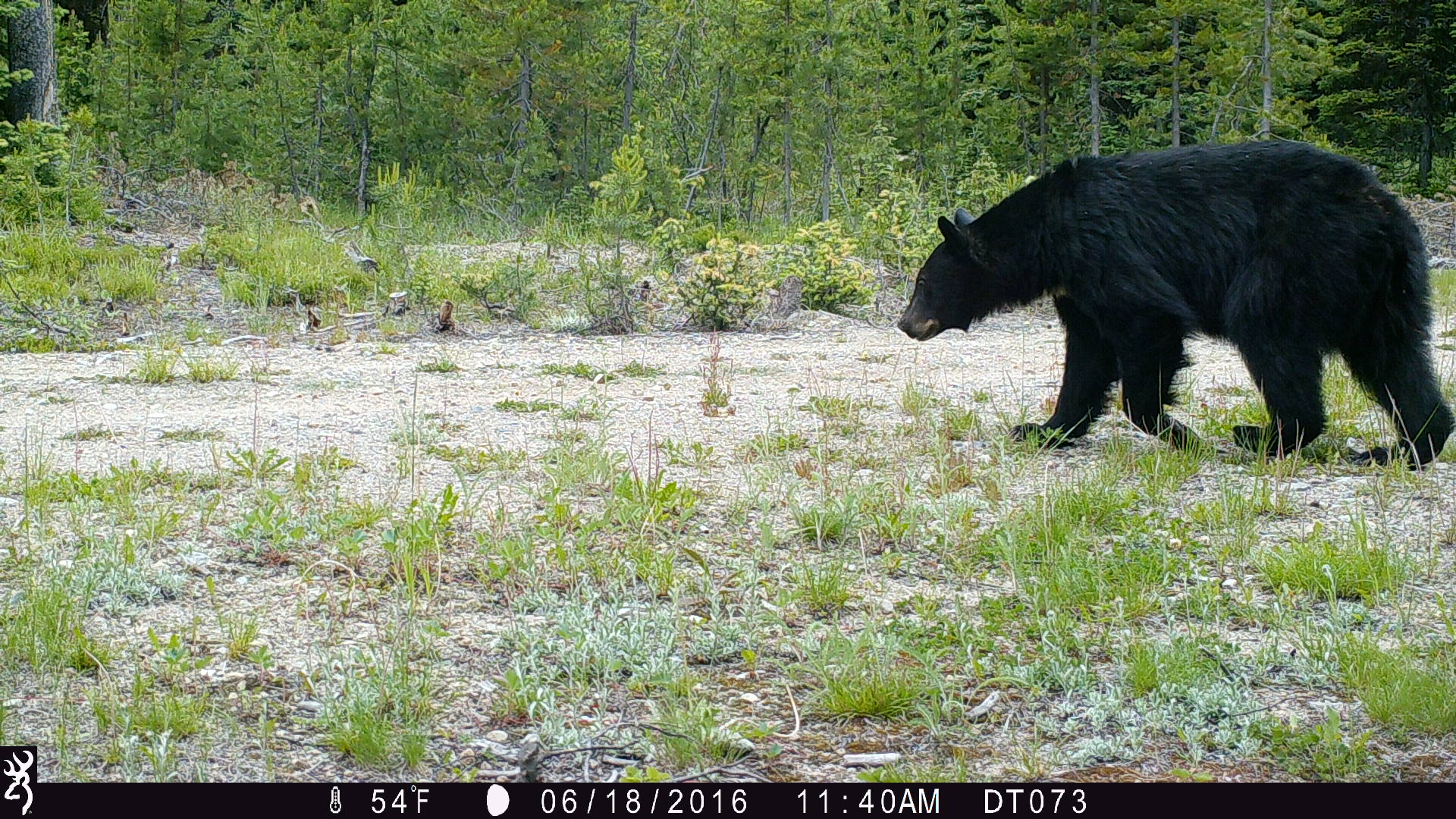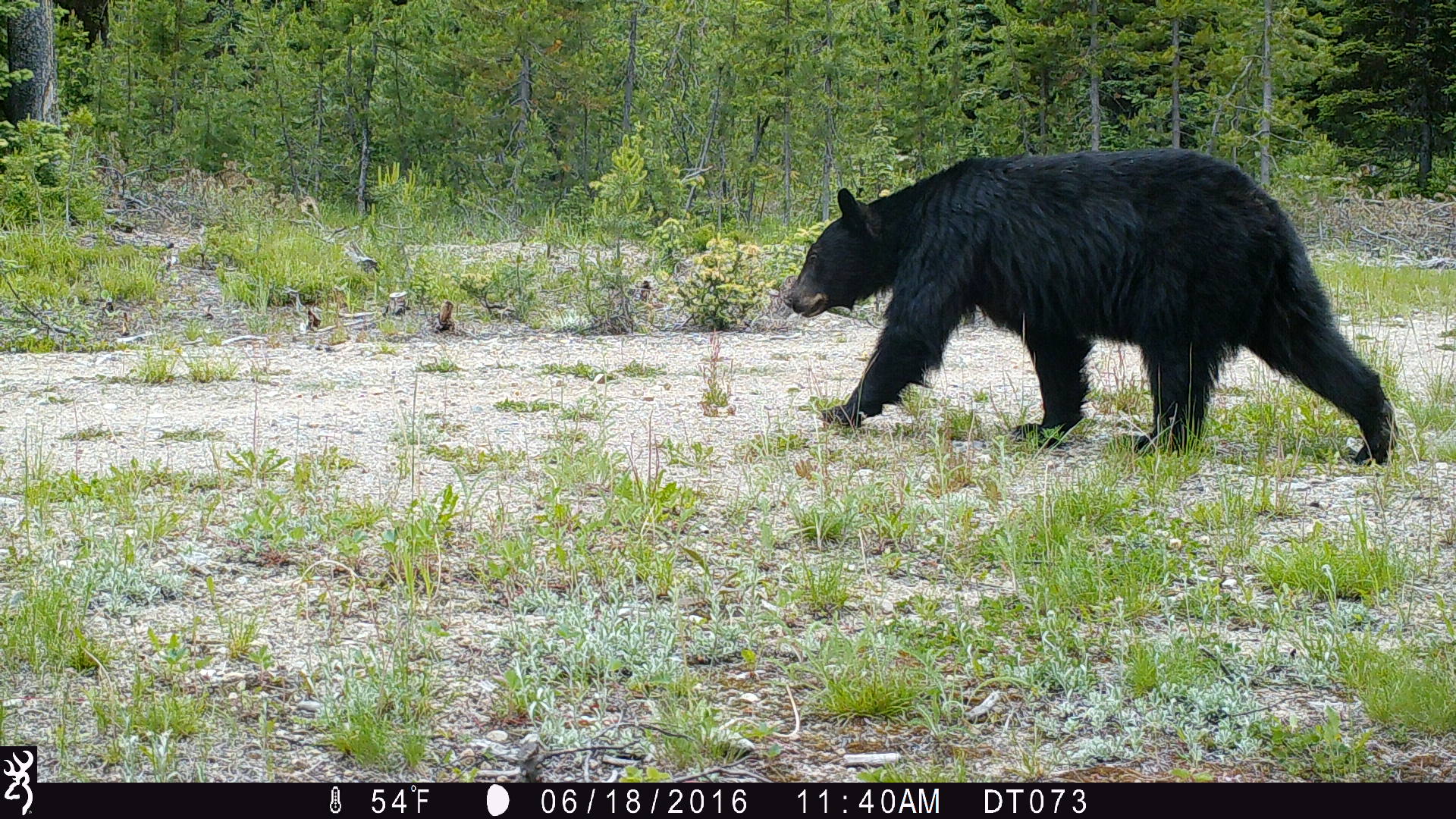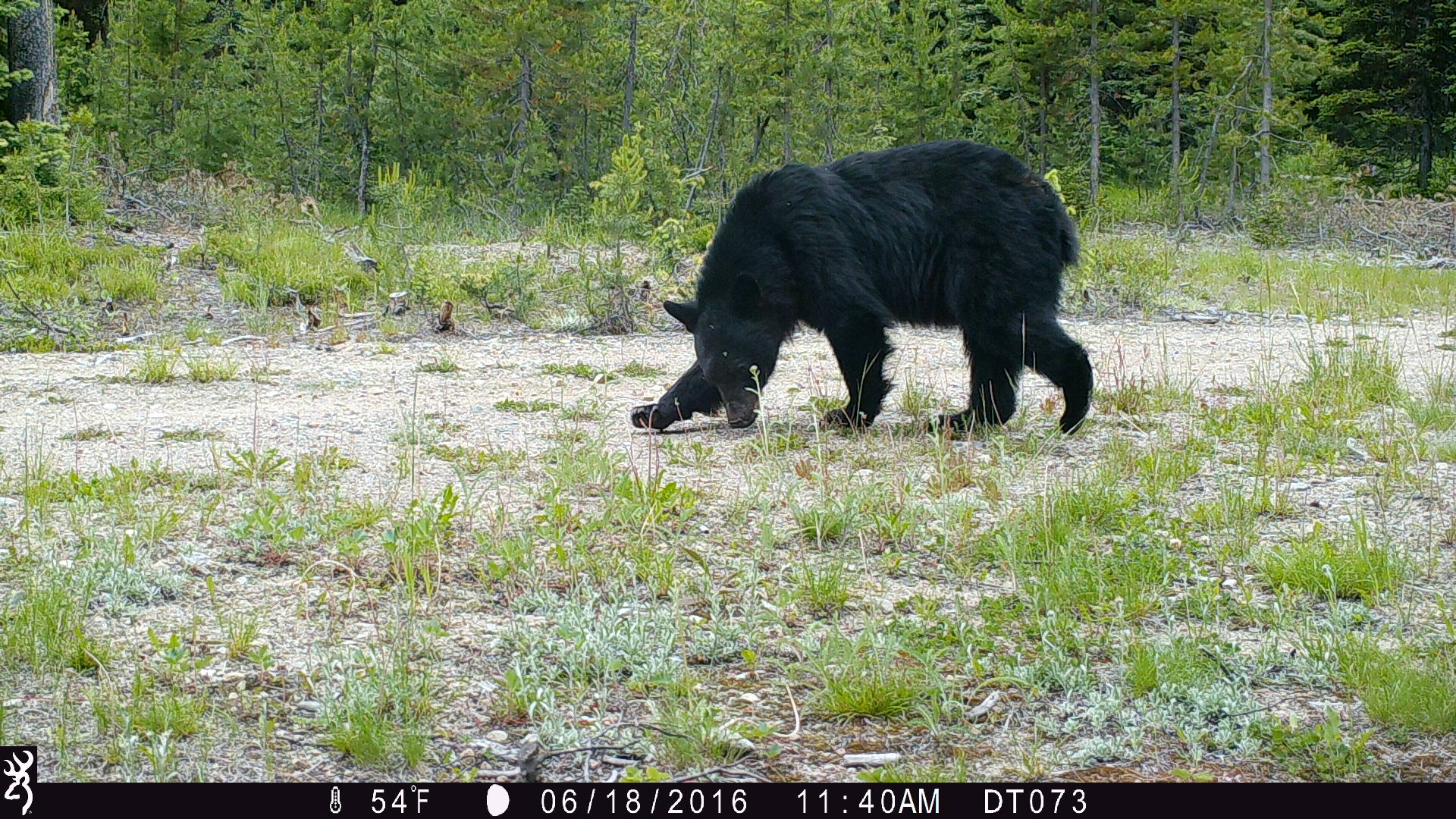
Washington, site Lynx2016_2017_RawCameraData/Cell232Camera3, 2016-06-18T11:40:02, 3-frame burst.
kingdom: Animalia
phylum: Chordata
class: Mammalia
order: Carnivora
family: Ursidae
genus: Ursus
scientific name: Ursus americanus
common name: american black bear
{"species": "Ursus americanus (american black bear)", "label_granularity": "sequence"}